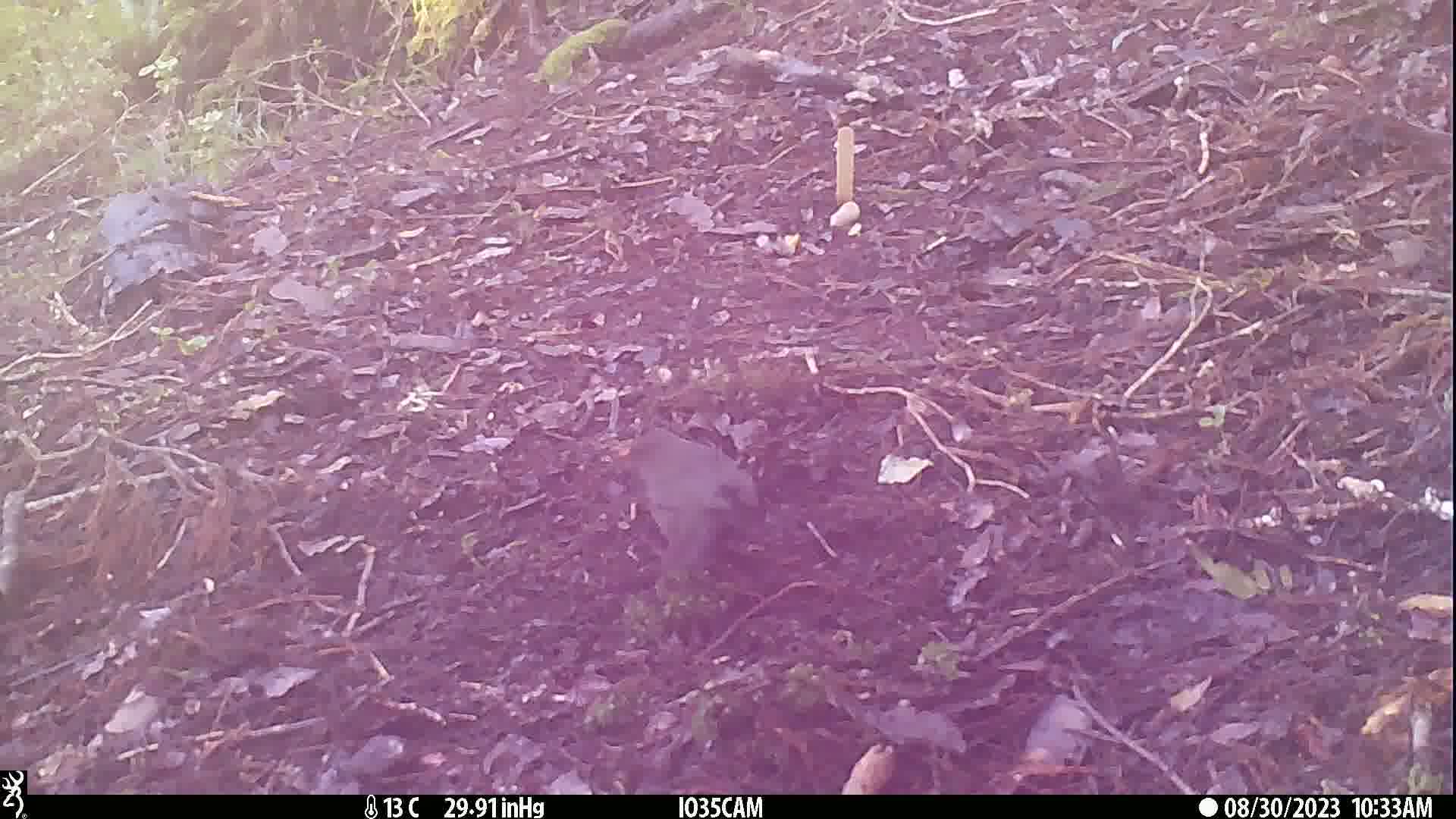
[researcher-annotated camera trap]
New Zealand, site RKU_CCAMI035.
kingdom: Animalia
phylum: Chordata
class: Aves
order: Passeriformes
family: Turdidae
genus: Turdus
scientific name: Turdus merula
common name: eurasian blackbird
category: blackbird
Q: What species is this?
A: Blackbird (eurasian blackbird) (Turdus merula).